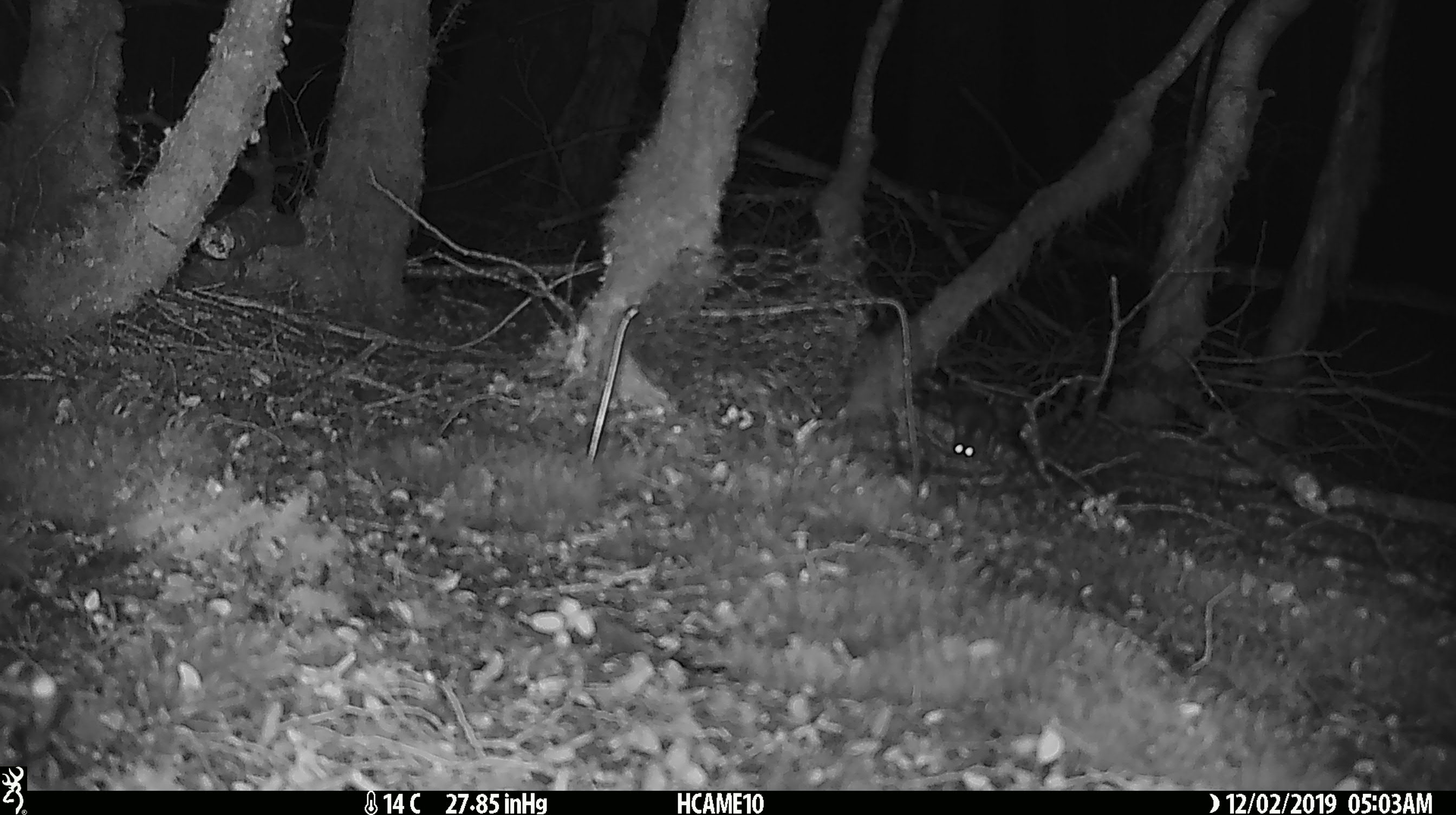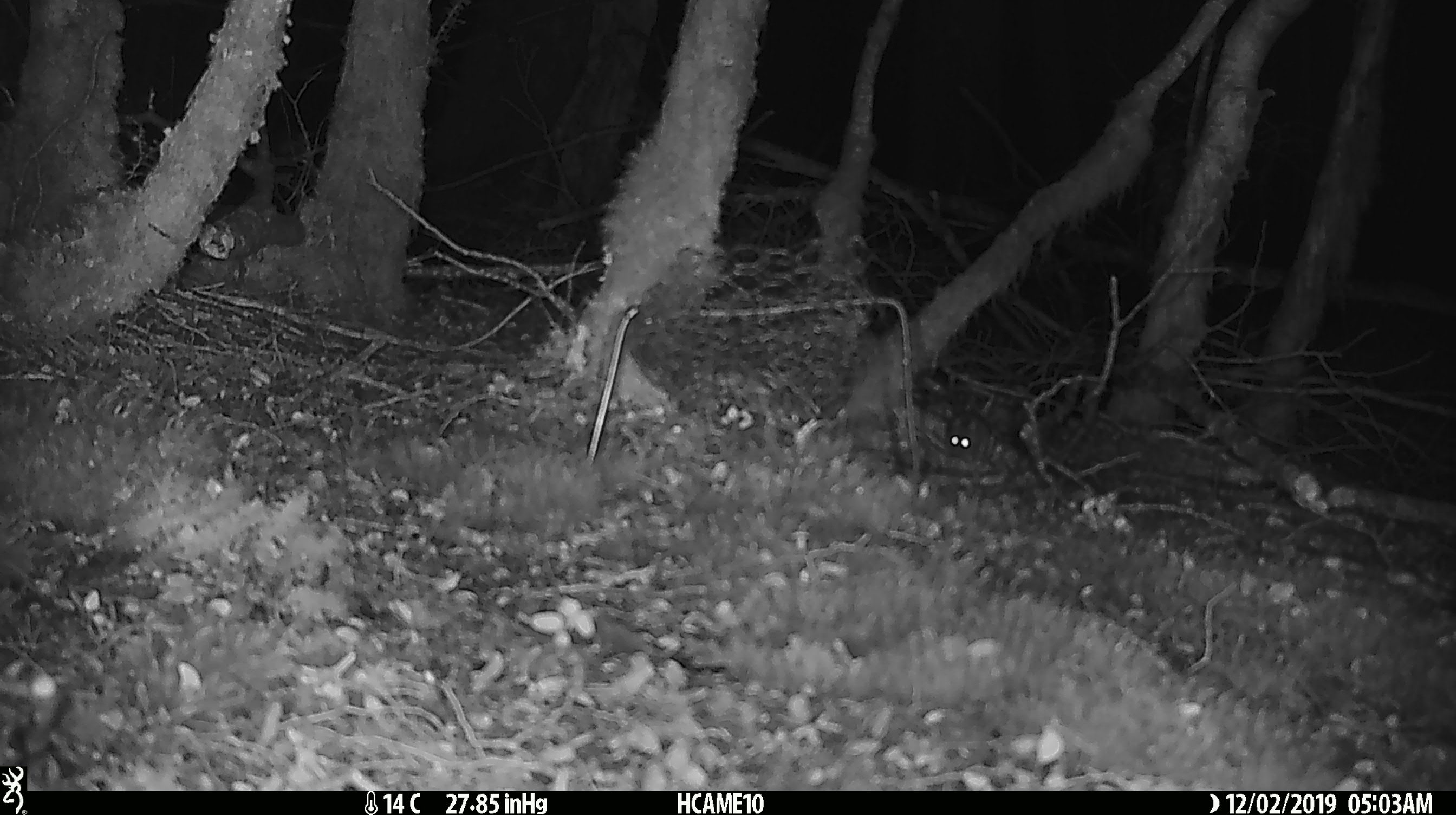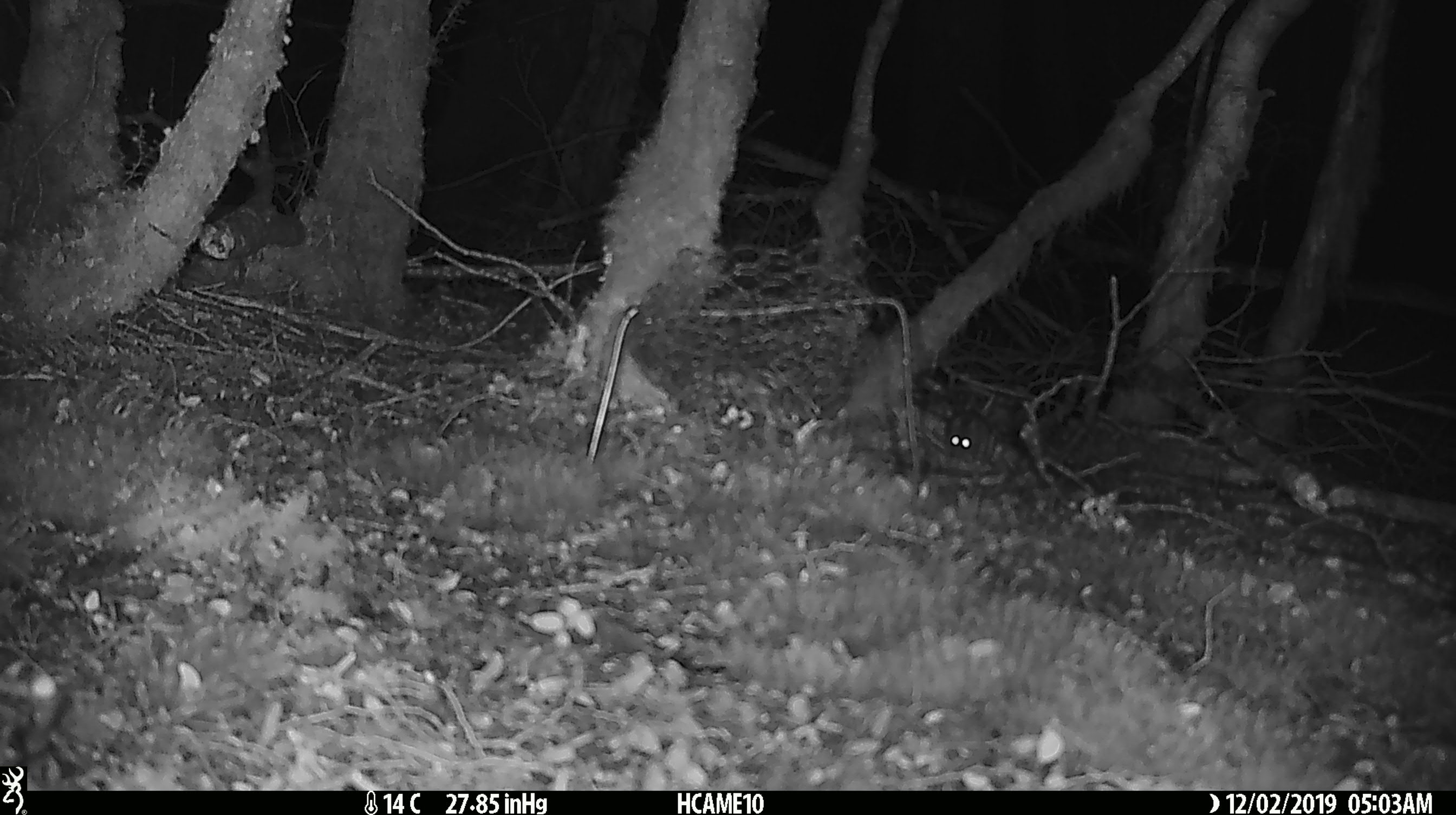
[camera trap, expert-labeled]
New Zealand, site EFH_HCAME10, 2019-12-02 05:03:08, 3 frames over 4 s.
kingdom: Animalia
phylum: Chordata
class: Mammalia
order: Rodentia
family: Muridae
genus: Mus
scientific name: Mus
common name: mouse